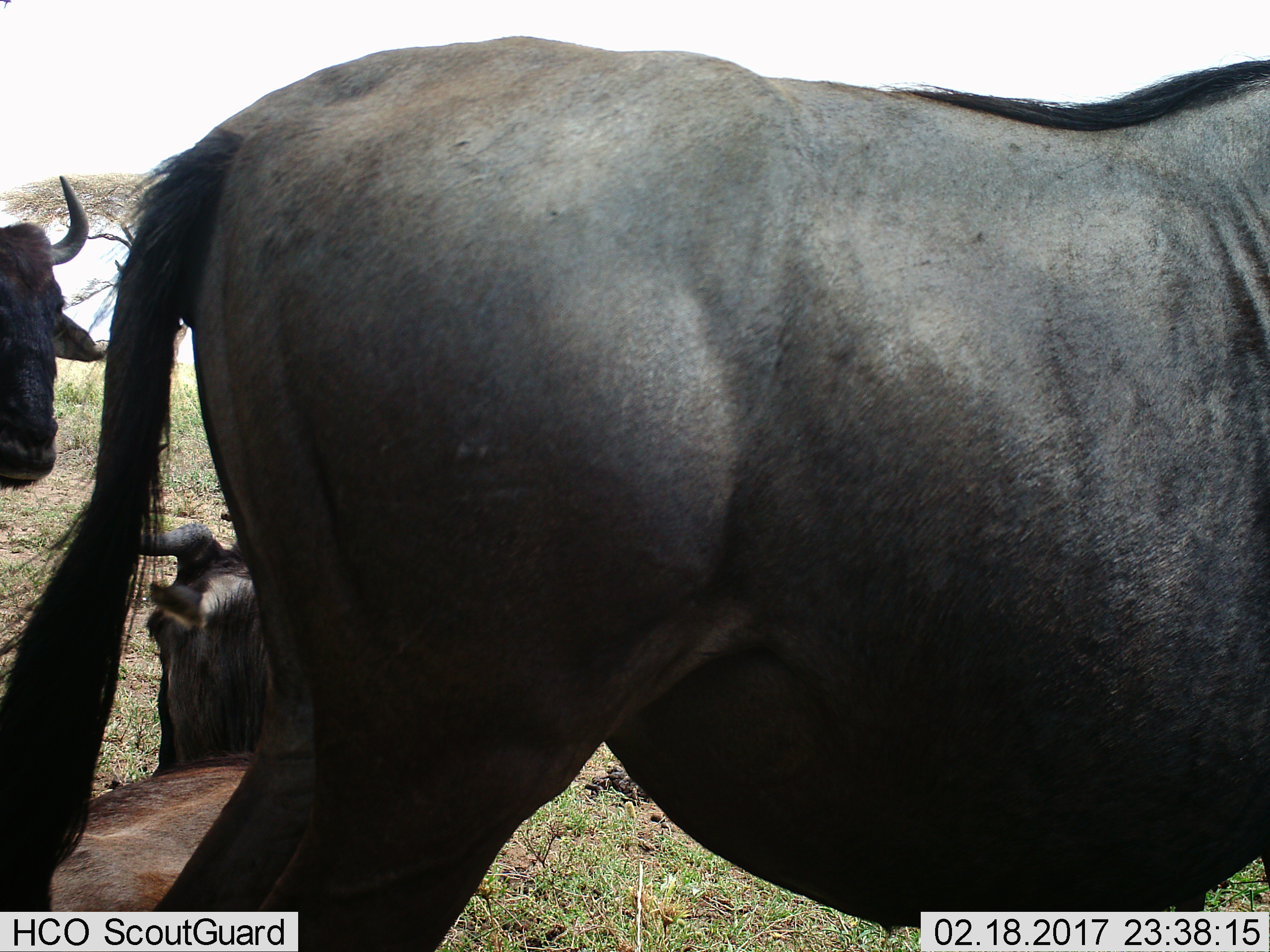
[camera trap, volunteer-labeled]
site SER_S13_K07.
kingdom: Animalia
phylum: Chordata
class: Mammalia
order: Artiodactyla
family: Bovidae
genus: Connochaetes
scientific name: Connochaetes taurinus taurinus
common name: blue wildebeest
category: wildebeestblue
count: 3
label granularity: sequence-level